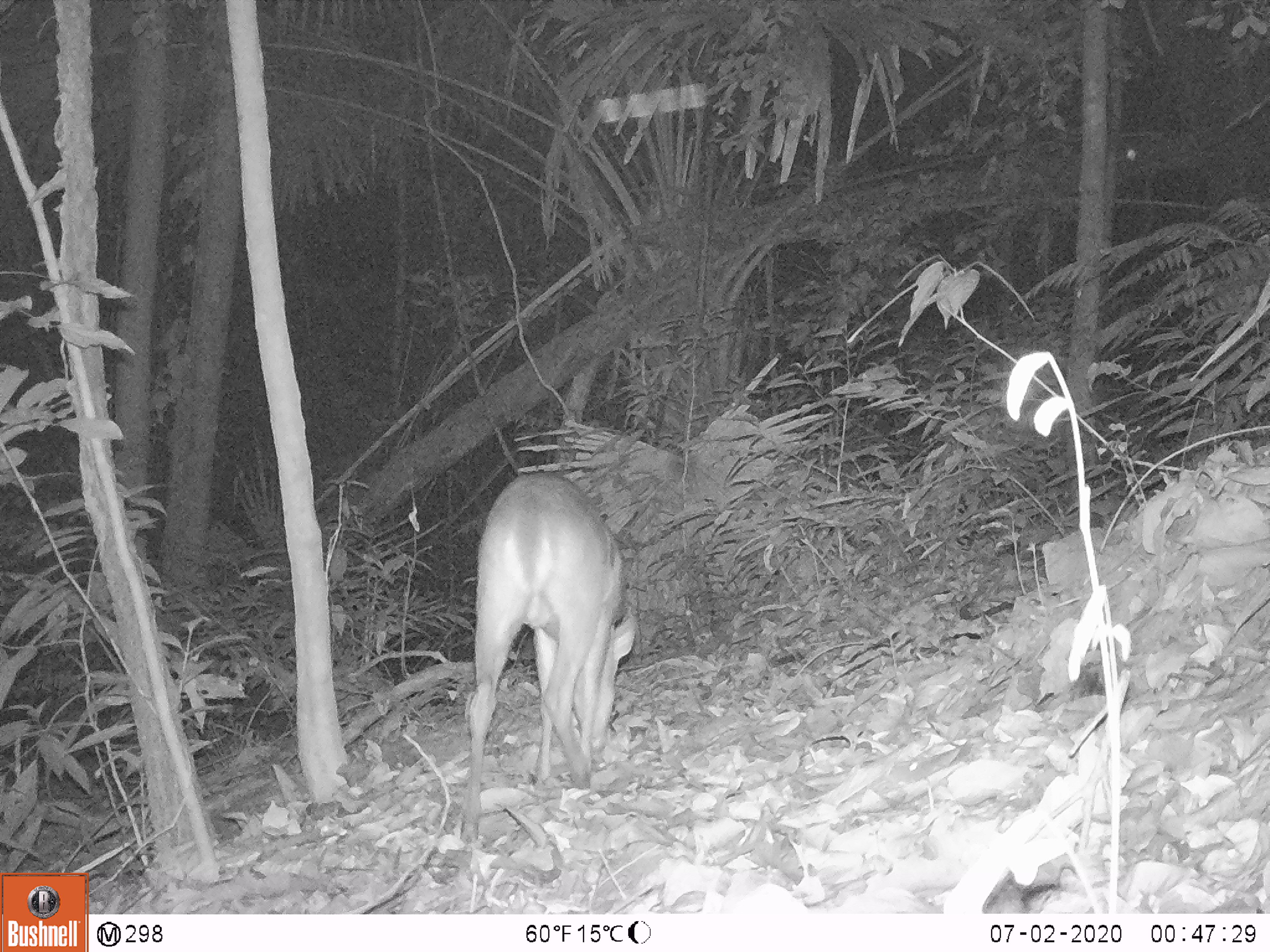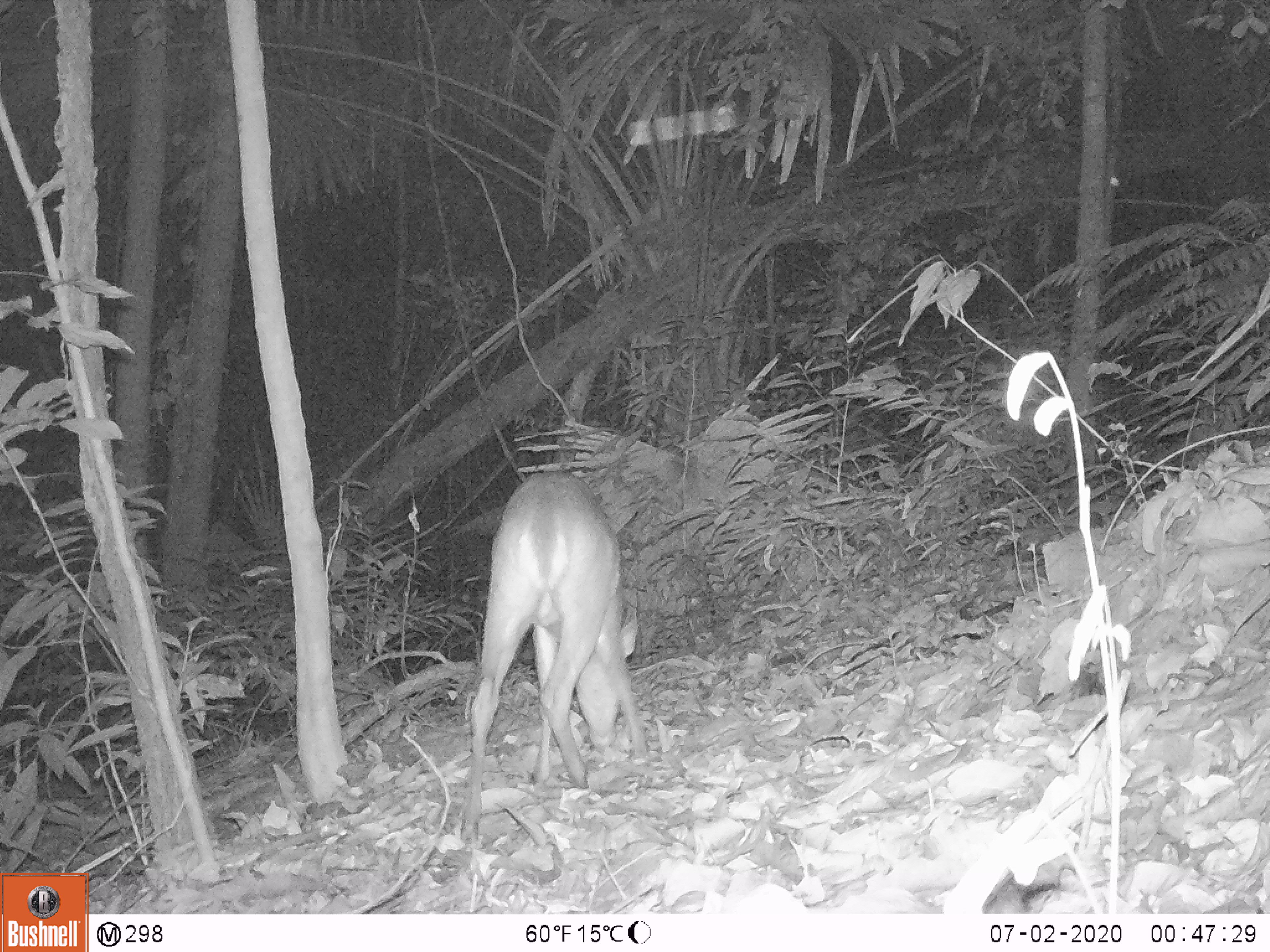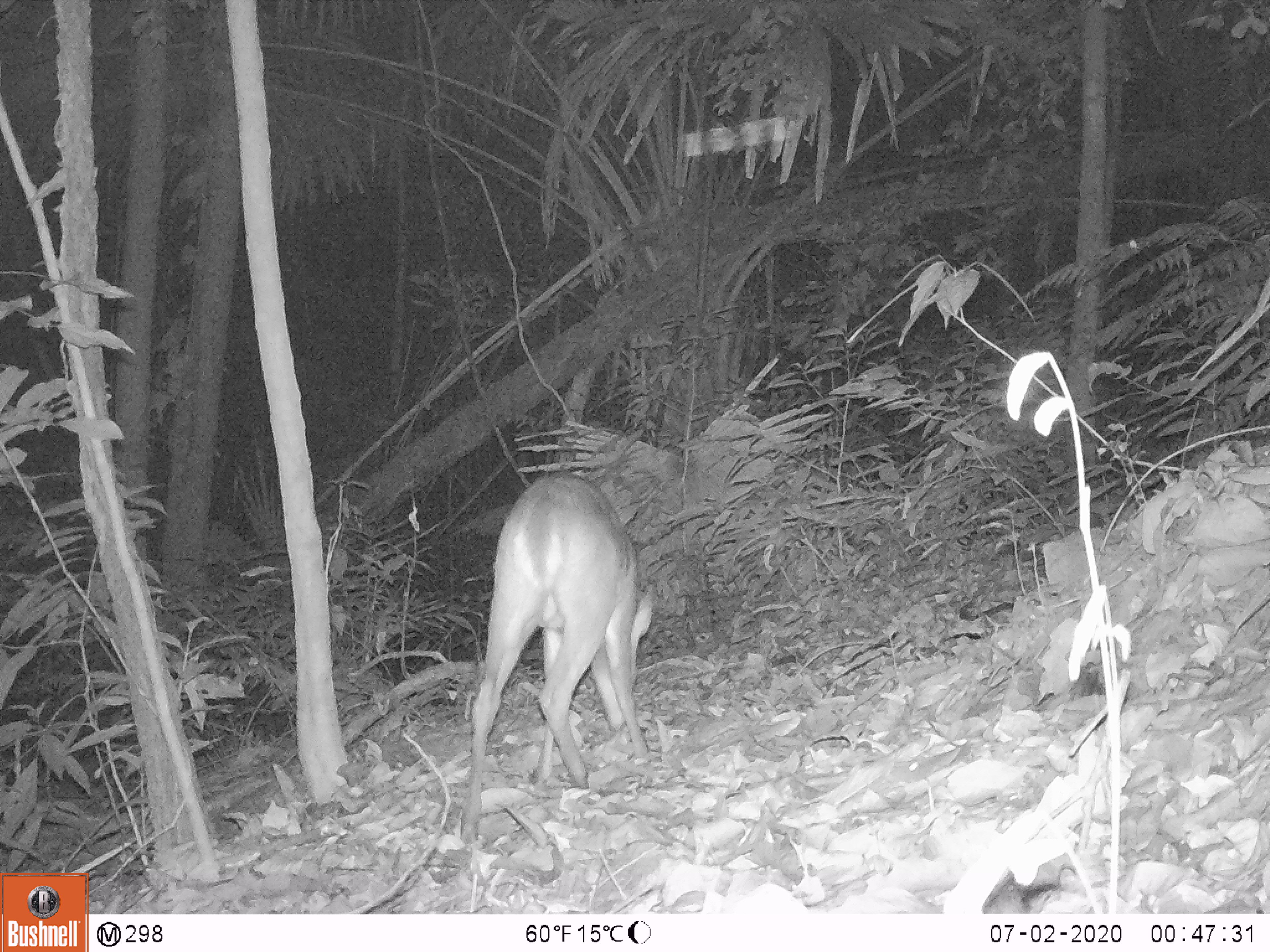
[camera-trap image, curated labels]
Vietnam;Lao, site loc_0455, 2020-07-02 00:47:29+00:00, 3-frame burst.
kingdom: Animalia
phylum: Chordata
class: Mammalia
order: Artiodactyla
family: Cervidae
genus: Muntiacus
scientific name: Muntiacus vuquangensis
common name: large-antlered muntjac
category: large antlered muntjac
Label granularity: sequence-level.